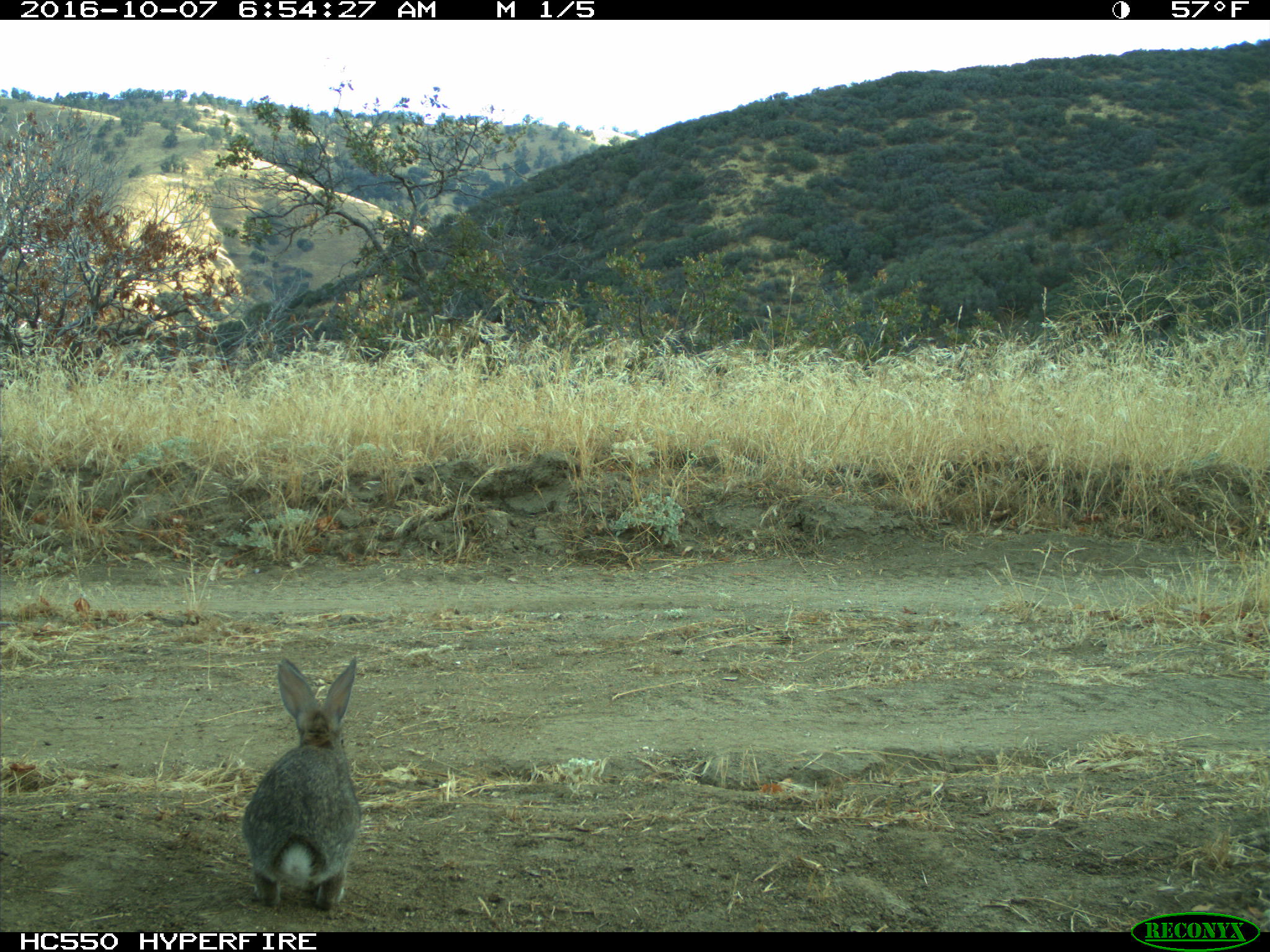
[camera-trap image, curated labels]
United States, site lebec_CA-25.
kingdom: Animalia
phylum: Chordata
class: Mammalia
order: Lagomorpha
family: Leporidae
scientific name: Leporidae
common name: rabbits and hares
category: unidentified rabbit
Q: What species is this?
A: Unidentified rabbit (rabbits and hares) (Leporidae).